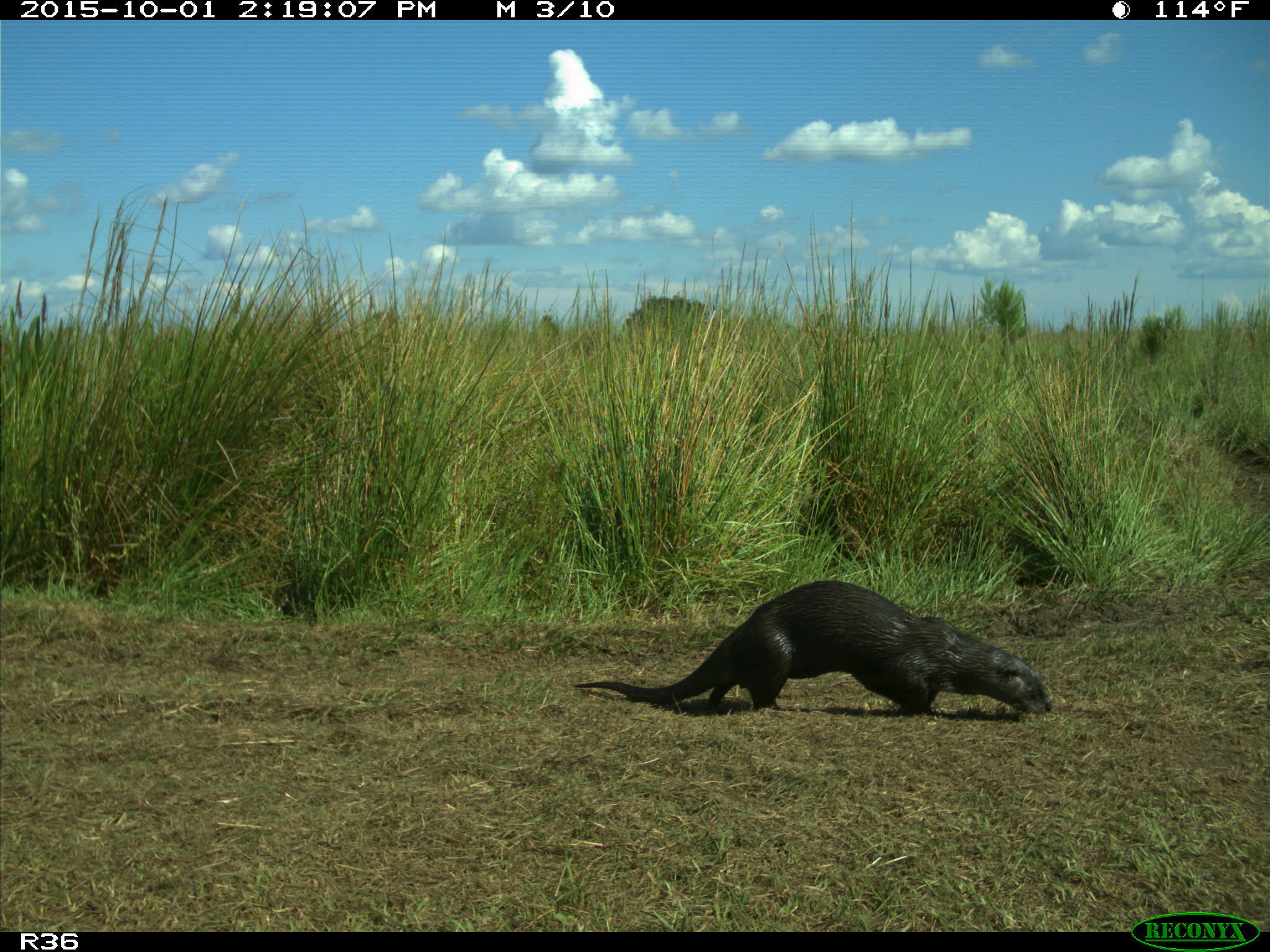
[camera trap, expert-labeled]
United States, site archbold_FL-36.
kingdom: Animalia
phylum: Chordata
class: Mammalia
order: Carnivora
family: Mustelidae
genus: Lontra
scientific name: Lontra canadensis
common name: north american river otter